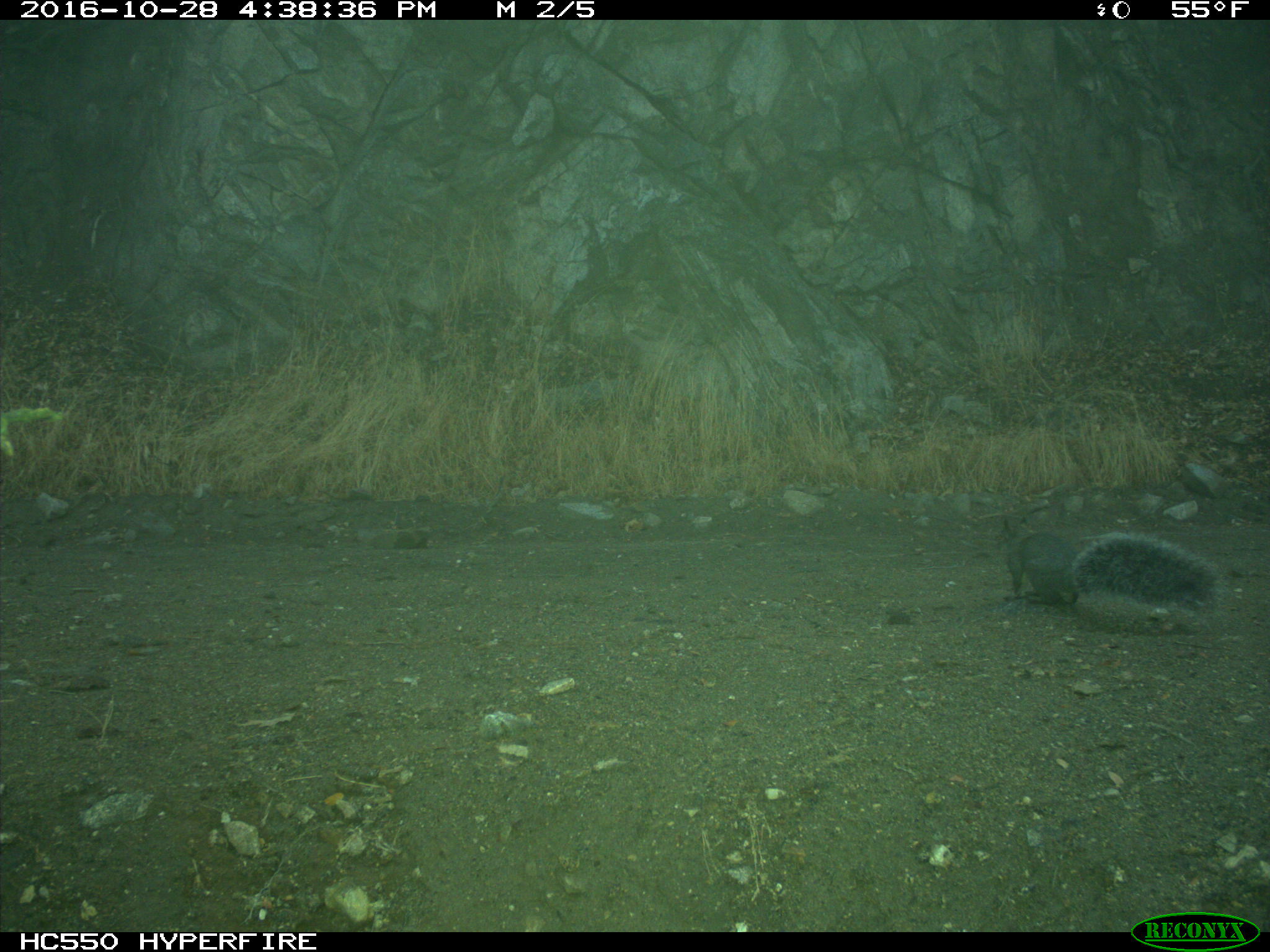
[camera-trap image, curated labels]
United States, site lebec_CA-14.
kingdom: Animalia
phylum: Chordata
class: Mammalia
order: Rodentia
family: Sciuridae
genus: Sciurus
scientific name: Sciurus carolinensis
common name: eastern gray squirrel